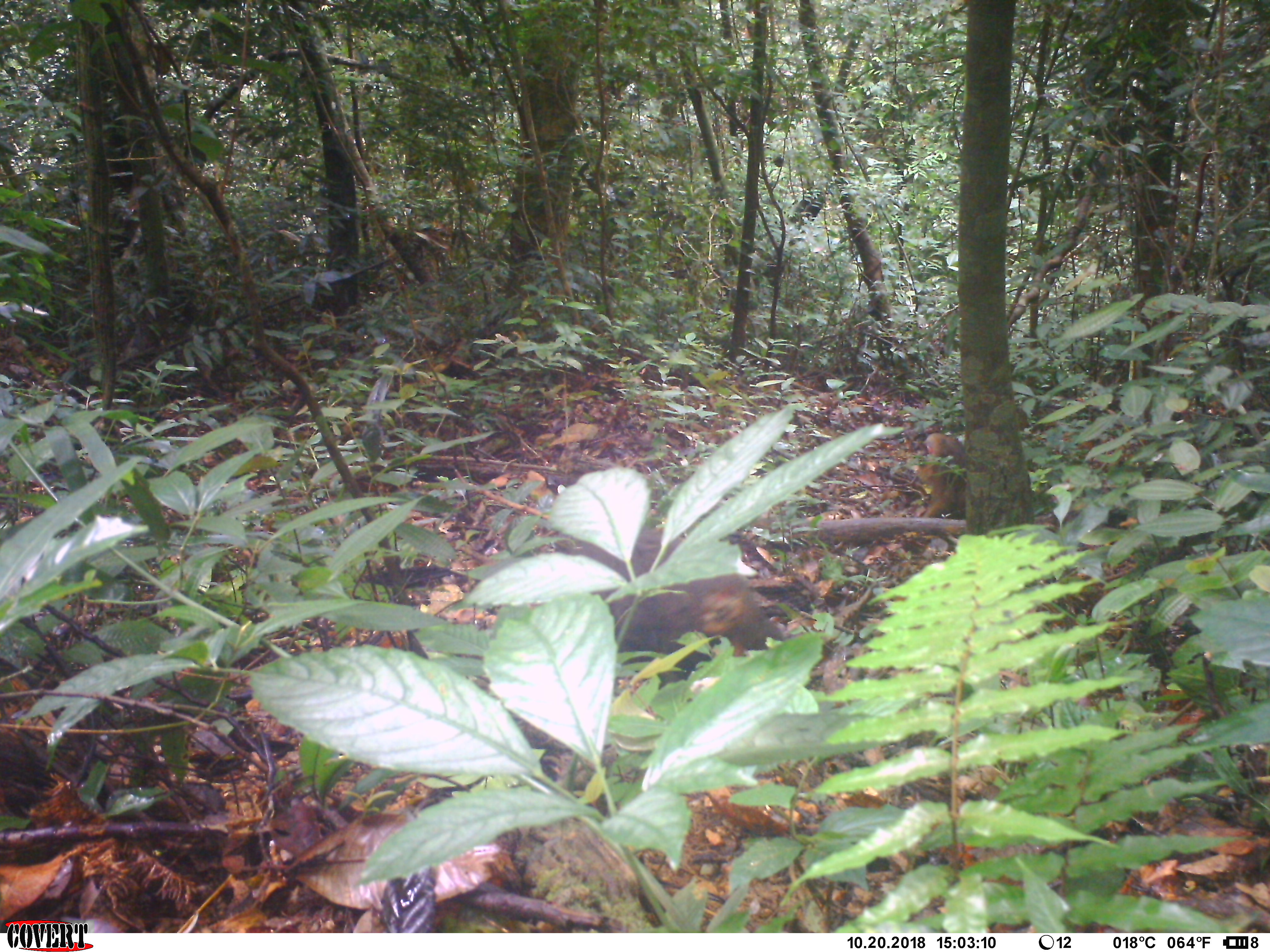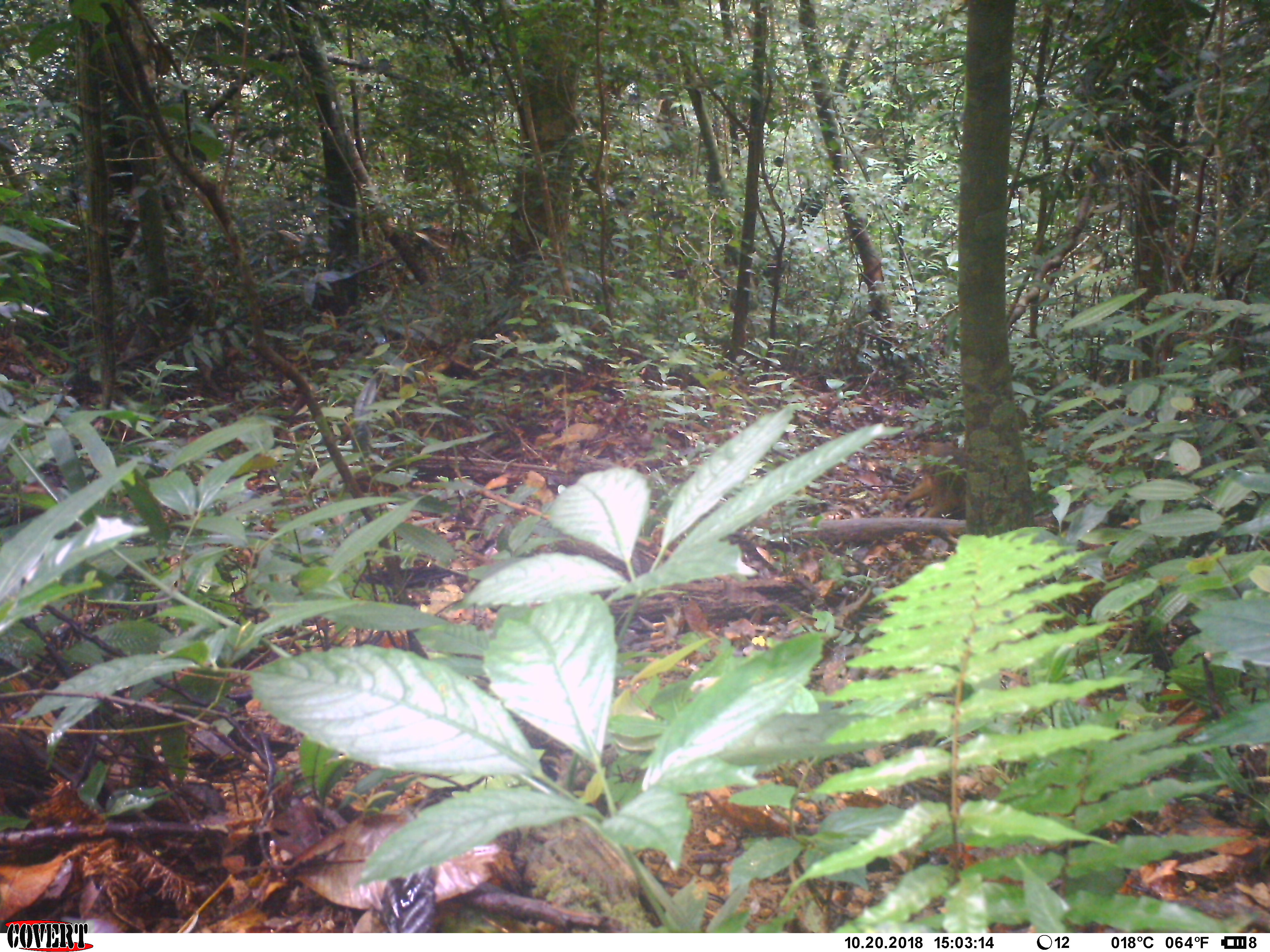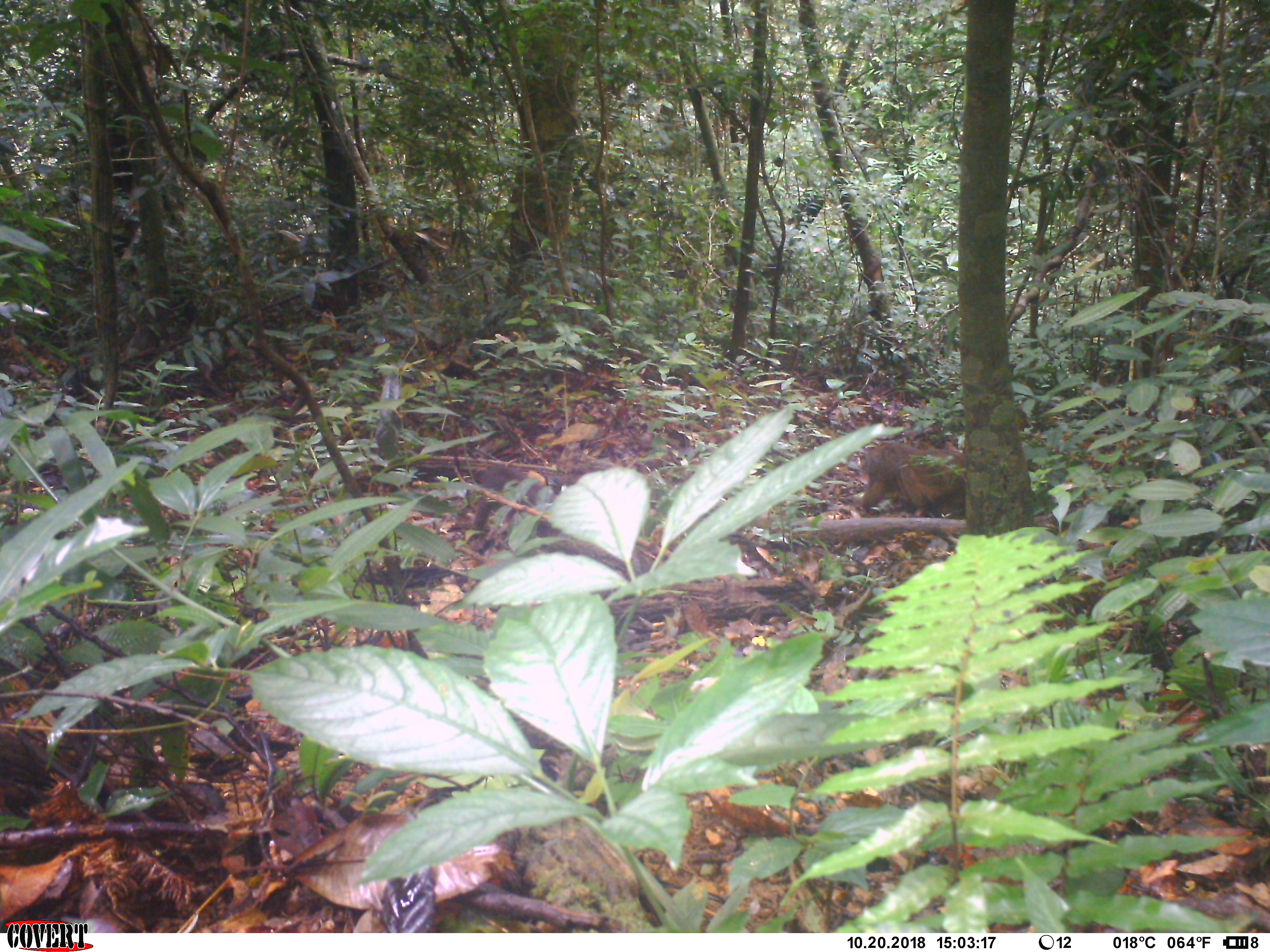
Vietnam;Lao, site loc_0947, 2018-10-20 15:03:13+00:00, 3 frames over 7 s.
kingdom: Animalia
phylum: Chordata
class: Mammalia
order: Primates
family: Cercopithecidae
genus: Macaca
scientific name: Macaca arctoides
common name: stump-tailed macaque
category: stump tailed macaque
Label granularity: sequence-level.